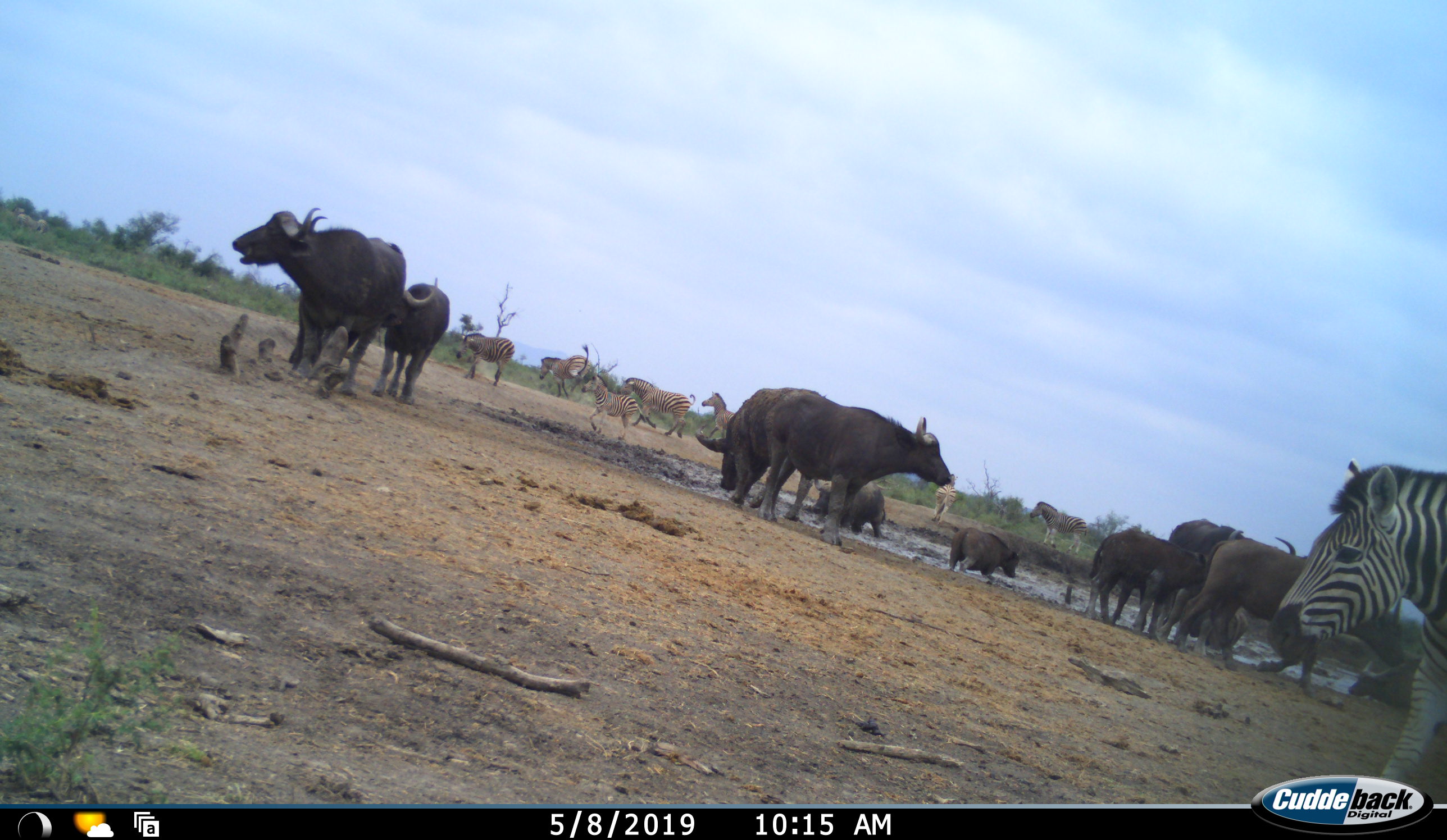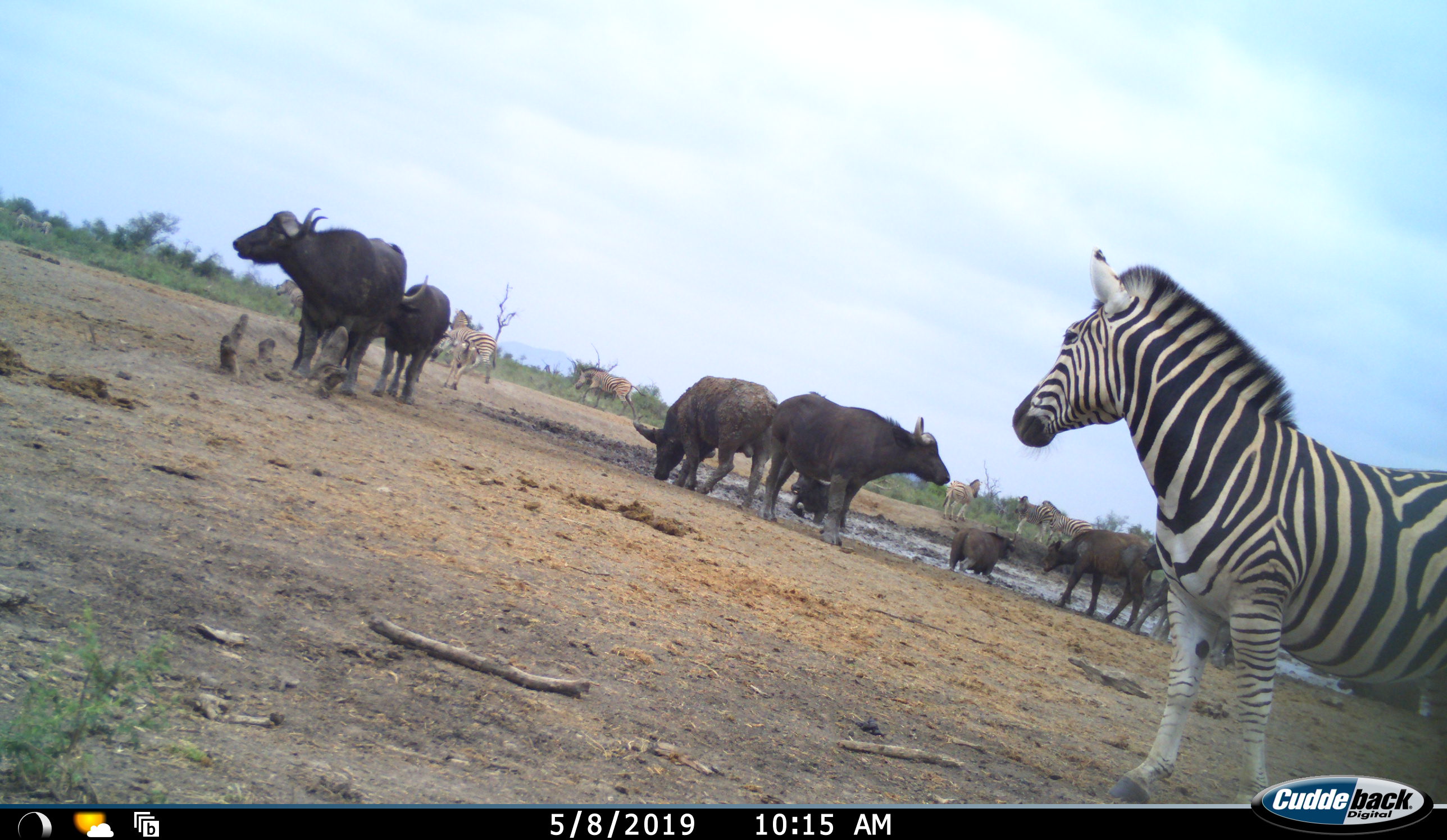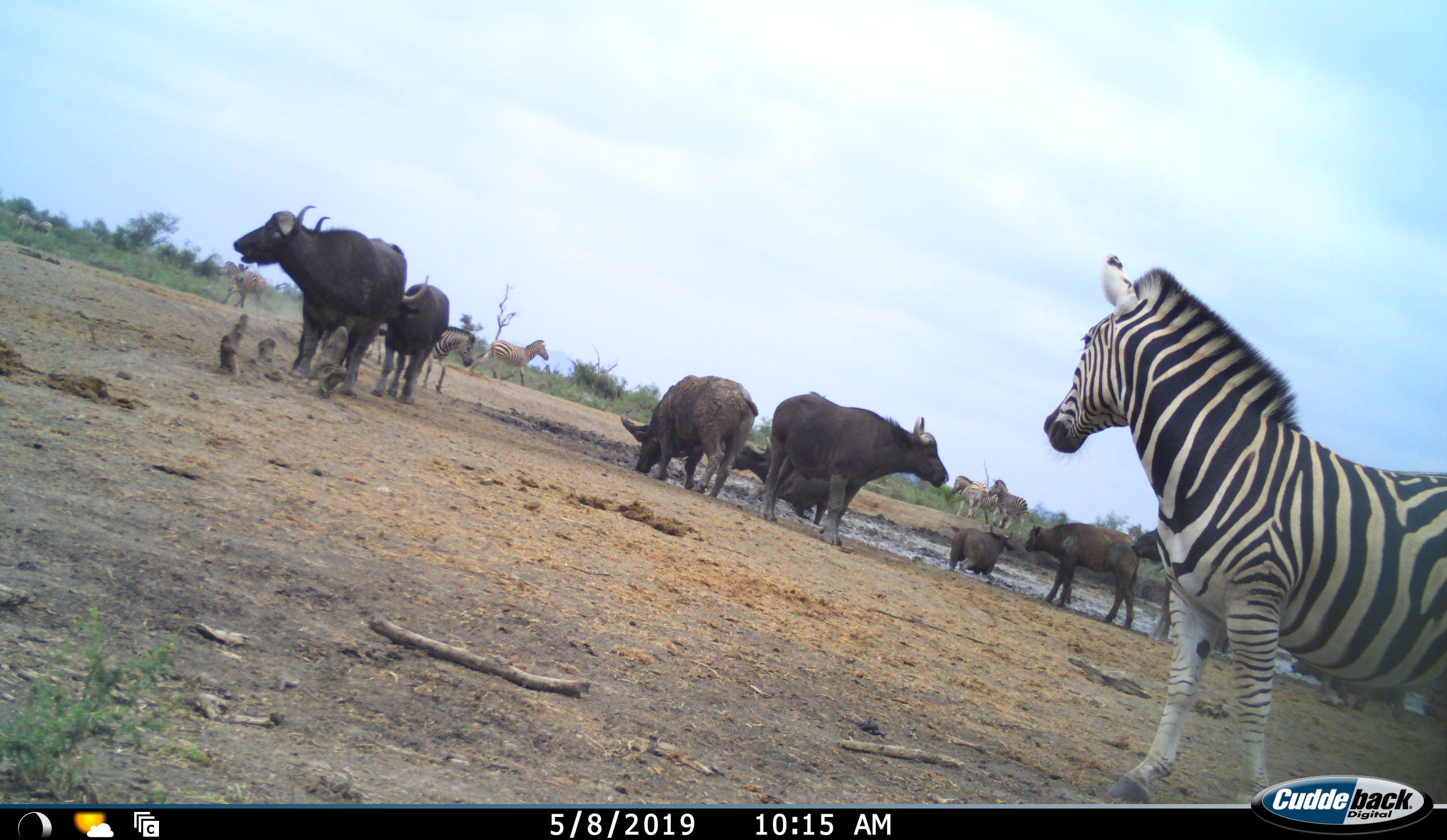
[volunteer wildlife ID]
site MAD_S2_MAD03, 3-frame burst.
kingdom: Animalia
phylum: Chordata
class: Mammalia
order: Artiodactyla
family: Bovidae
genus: Syncerus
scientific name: Syncerus caffer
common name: african buffalo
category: buffalo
Buffalo (african buffalo) (Syncerus caffer), count 11-50. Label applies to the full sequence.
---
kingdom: Animalia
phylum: Chordata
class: Mammalia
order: Perissodactyla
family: Equidae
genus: Equus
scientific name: Equus quagga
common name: plains zebra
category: zebraplains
Zebraplains (plains zebra) (Equus quagga), count 9. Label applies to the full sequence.